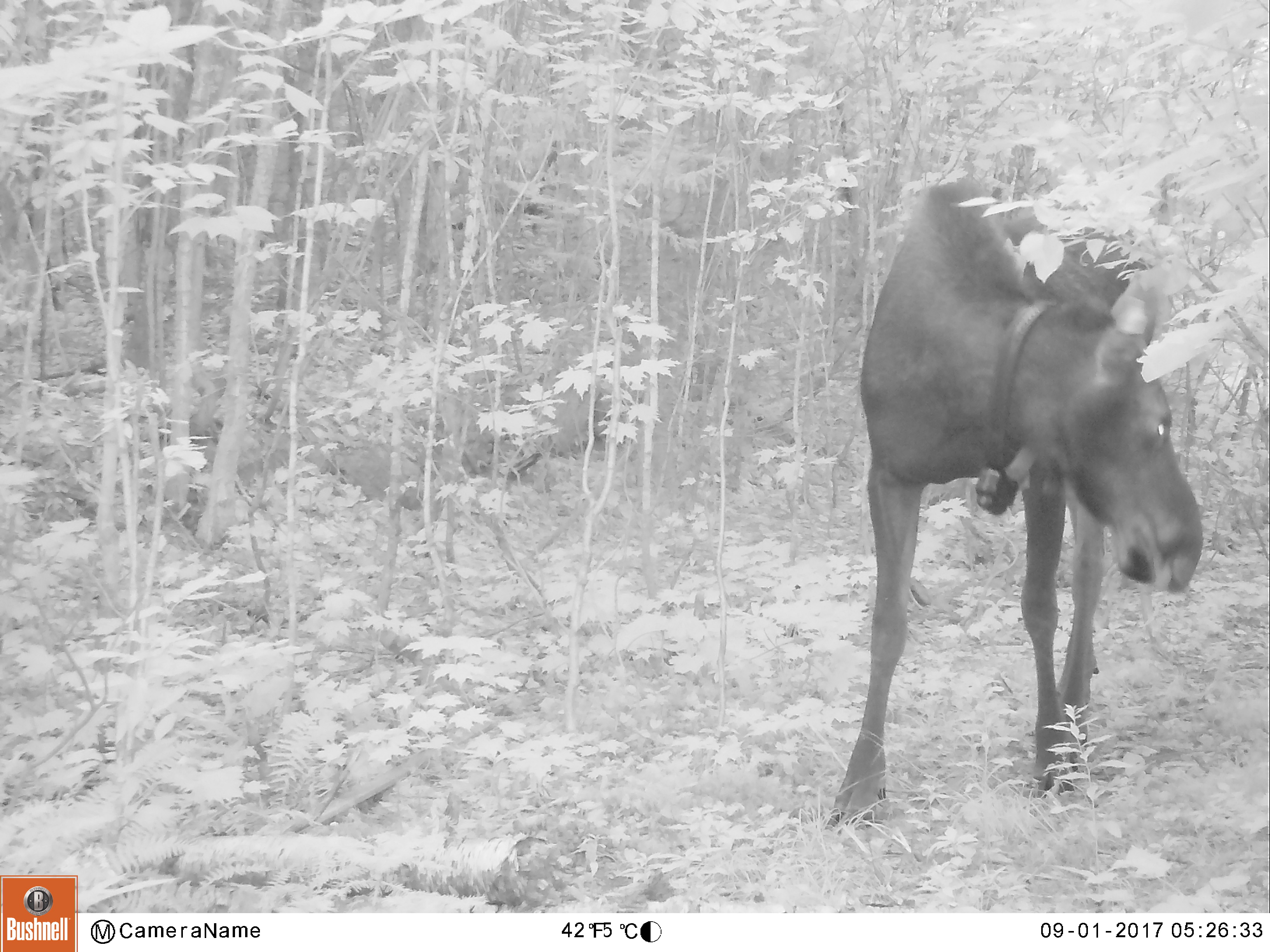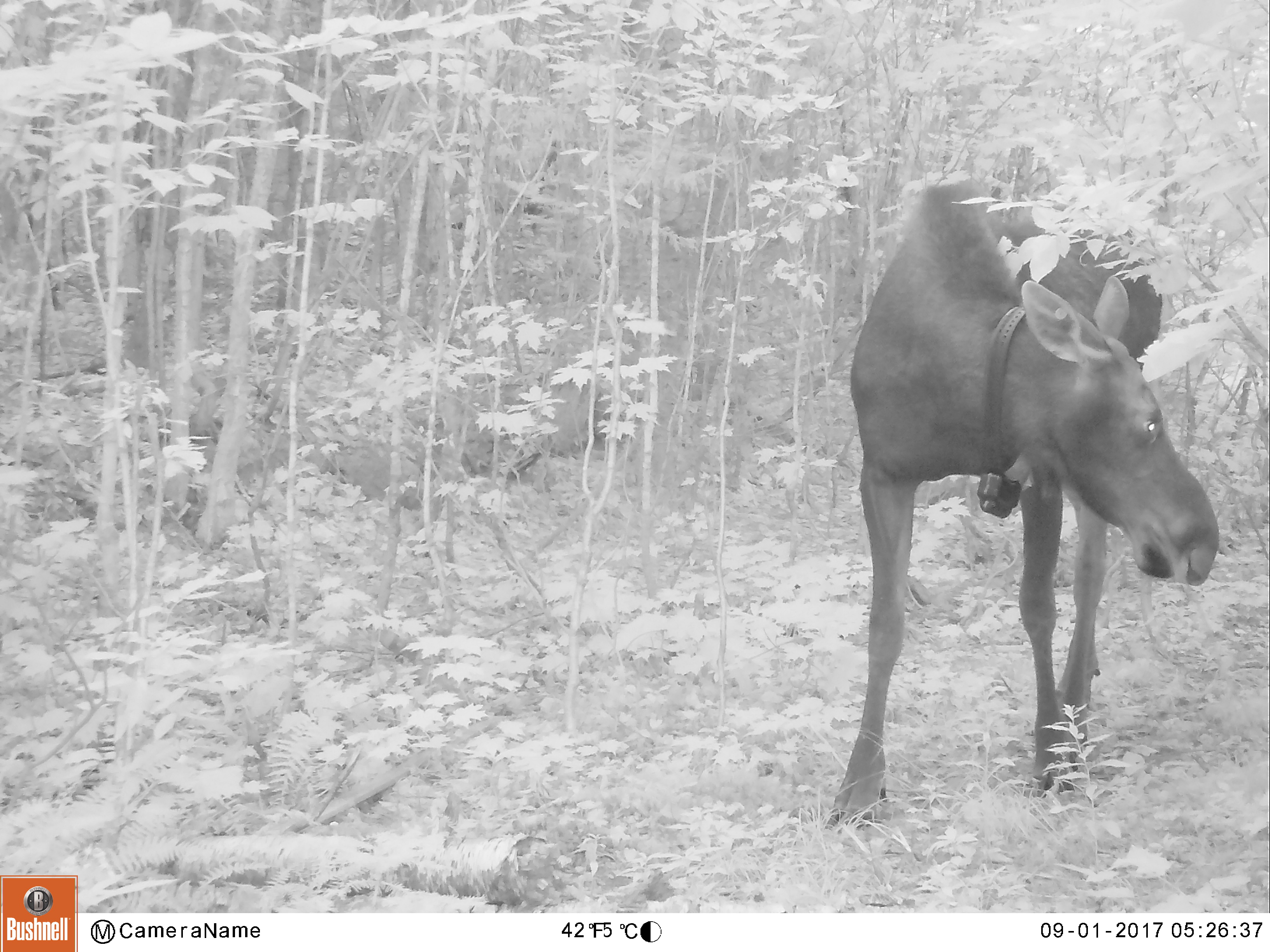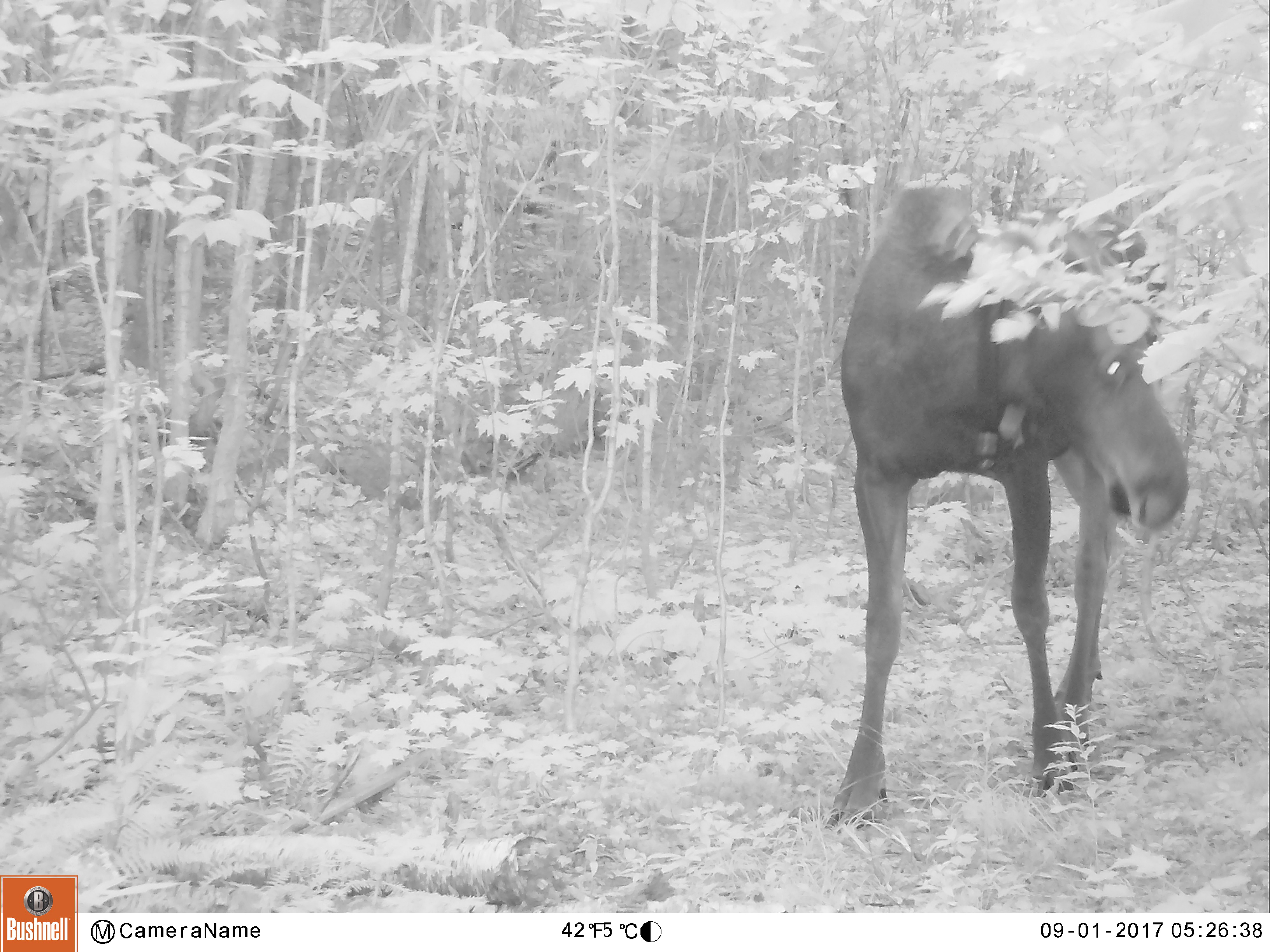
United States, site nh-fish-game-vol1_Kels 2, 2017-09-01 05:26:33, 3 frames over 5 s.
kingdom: Animalia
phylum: Chordata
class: Mammalia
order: Artiodactyla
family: Cervidae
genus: Alces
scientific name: Alces alces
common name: moose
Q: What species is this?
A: Moose (Alces alces).